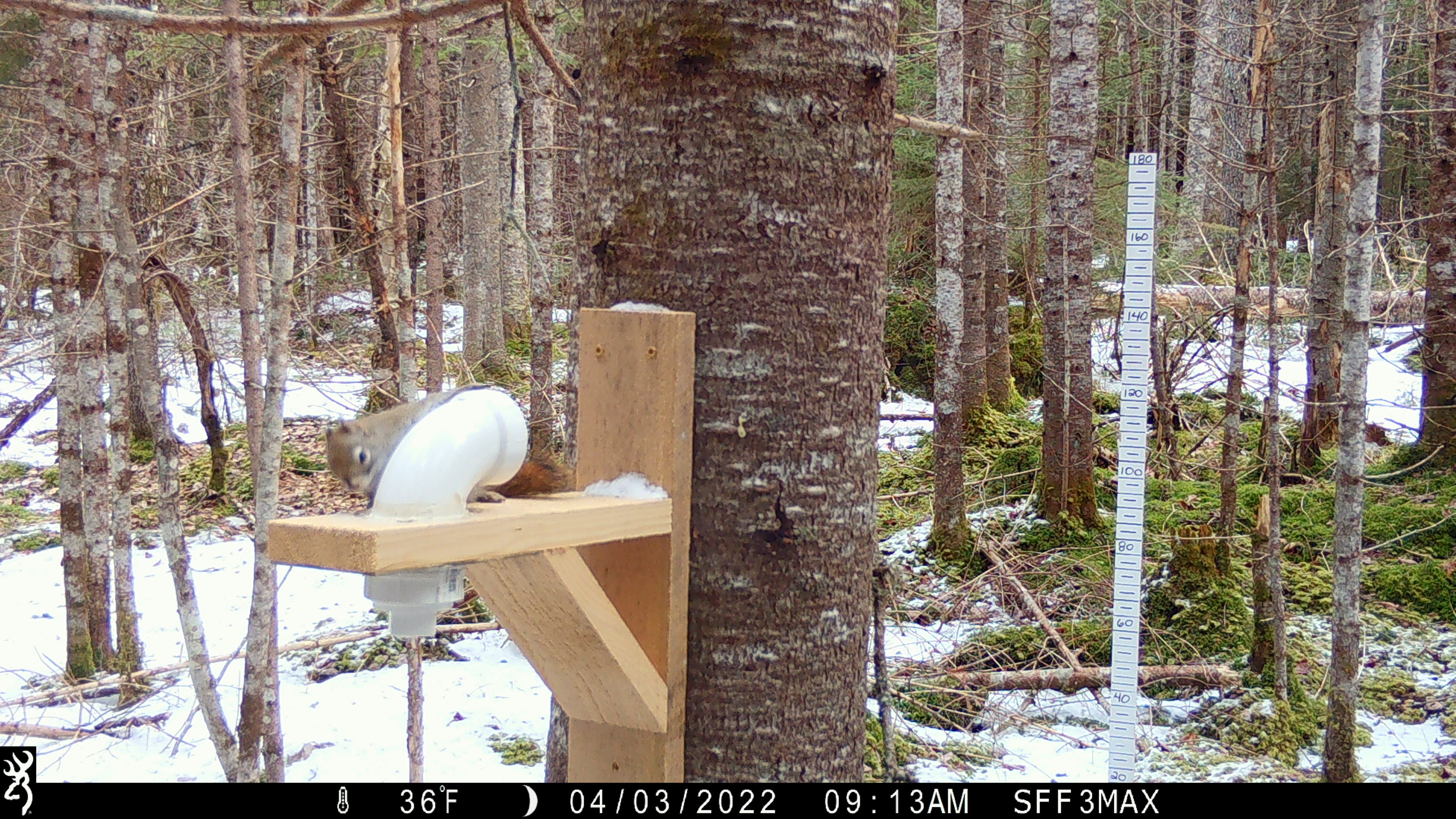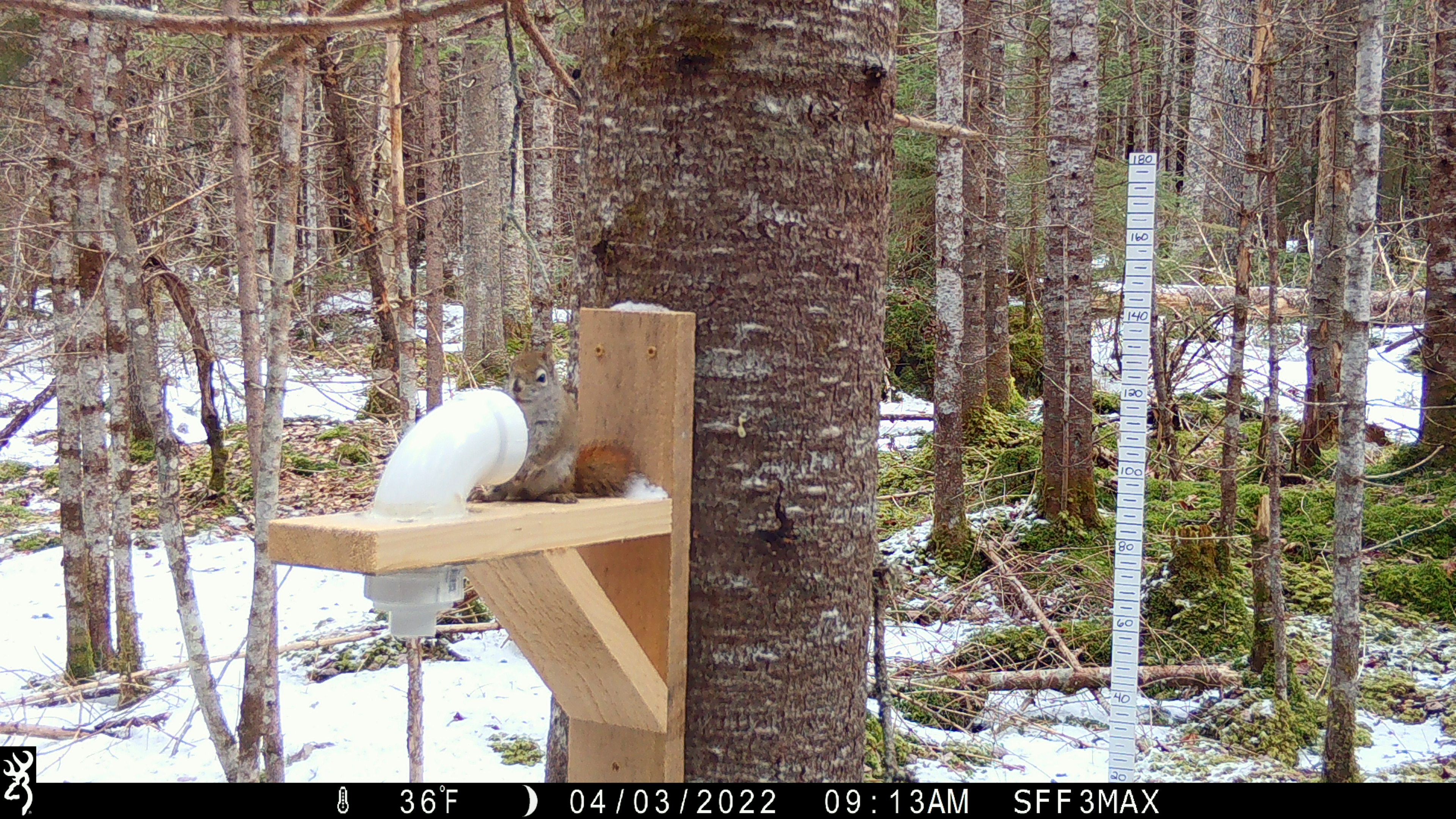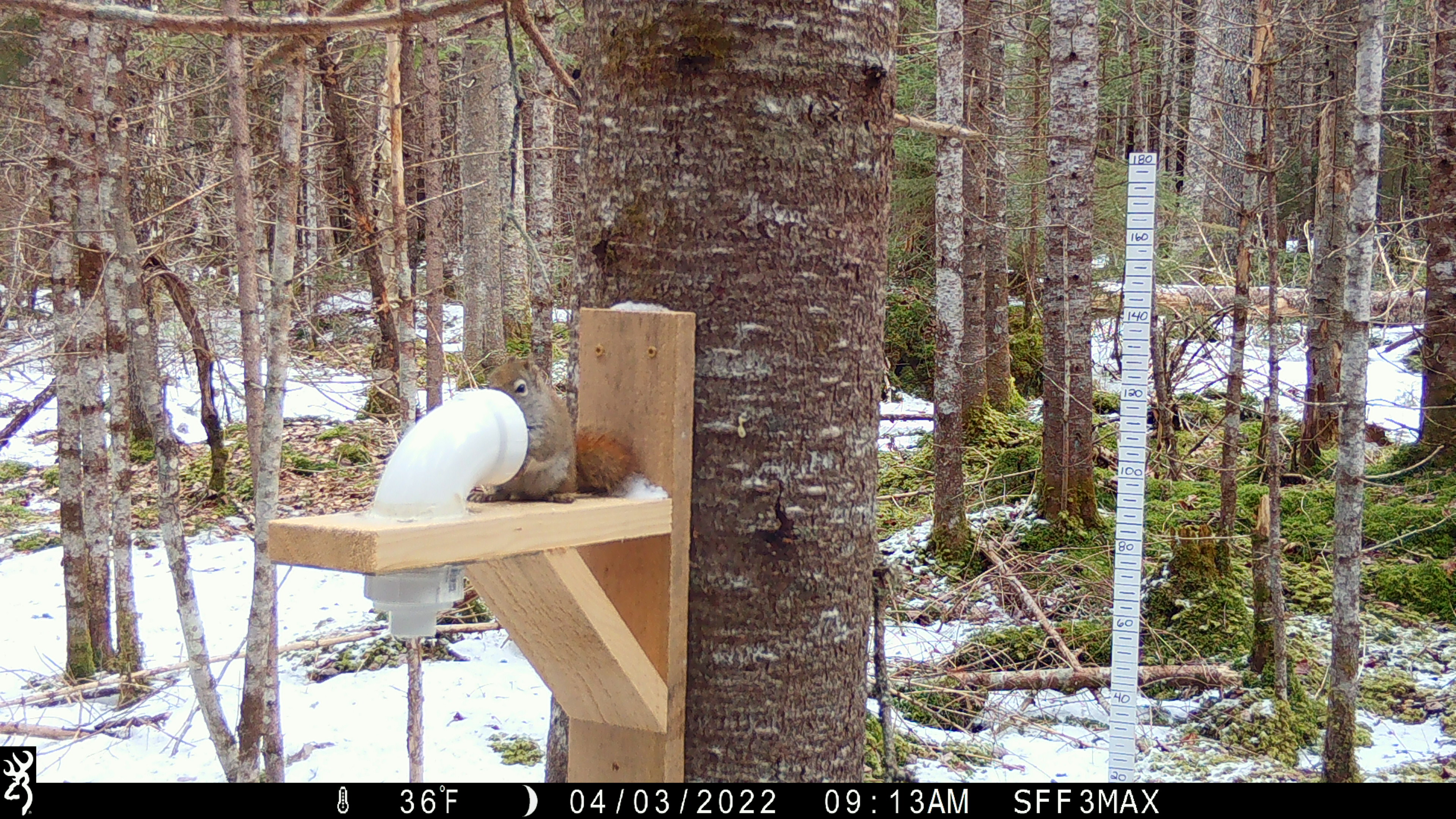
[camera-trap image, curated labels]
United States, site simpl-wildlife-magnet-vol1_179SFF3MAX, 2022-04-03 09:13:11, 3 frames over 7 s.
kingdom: Animalia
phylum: Chordata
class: Mammalia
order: Rodentia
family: Sciuridae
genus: Tamiasciurus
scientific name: Tamiasciurus hudsonicus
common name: red squirrel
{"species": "red squirrel (Tamiasciurus hudsonicus)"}